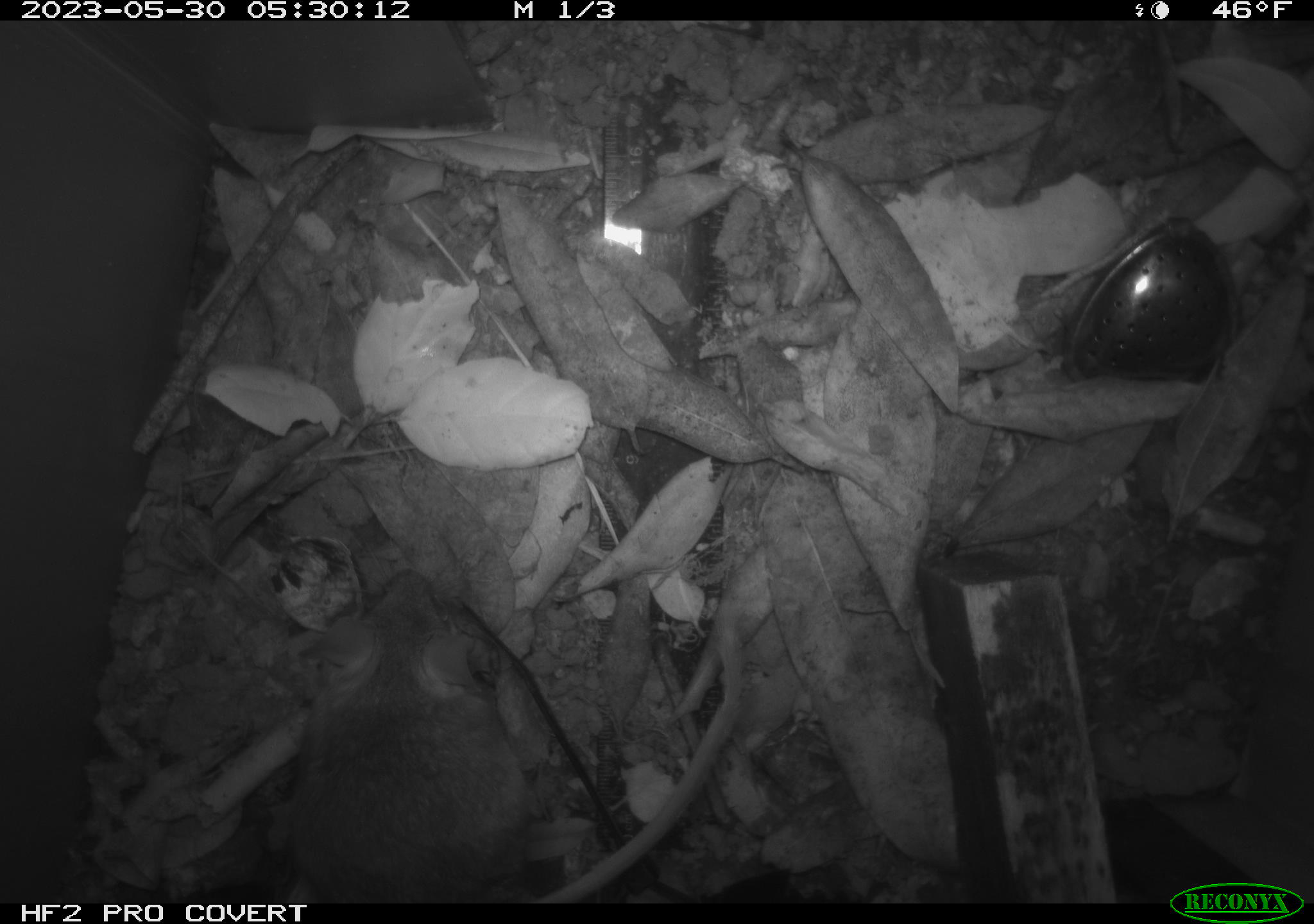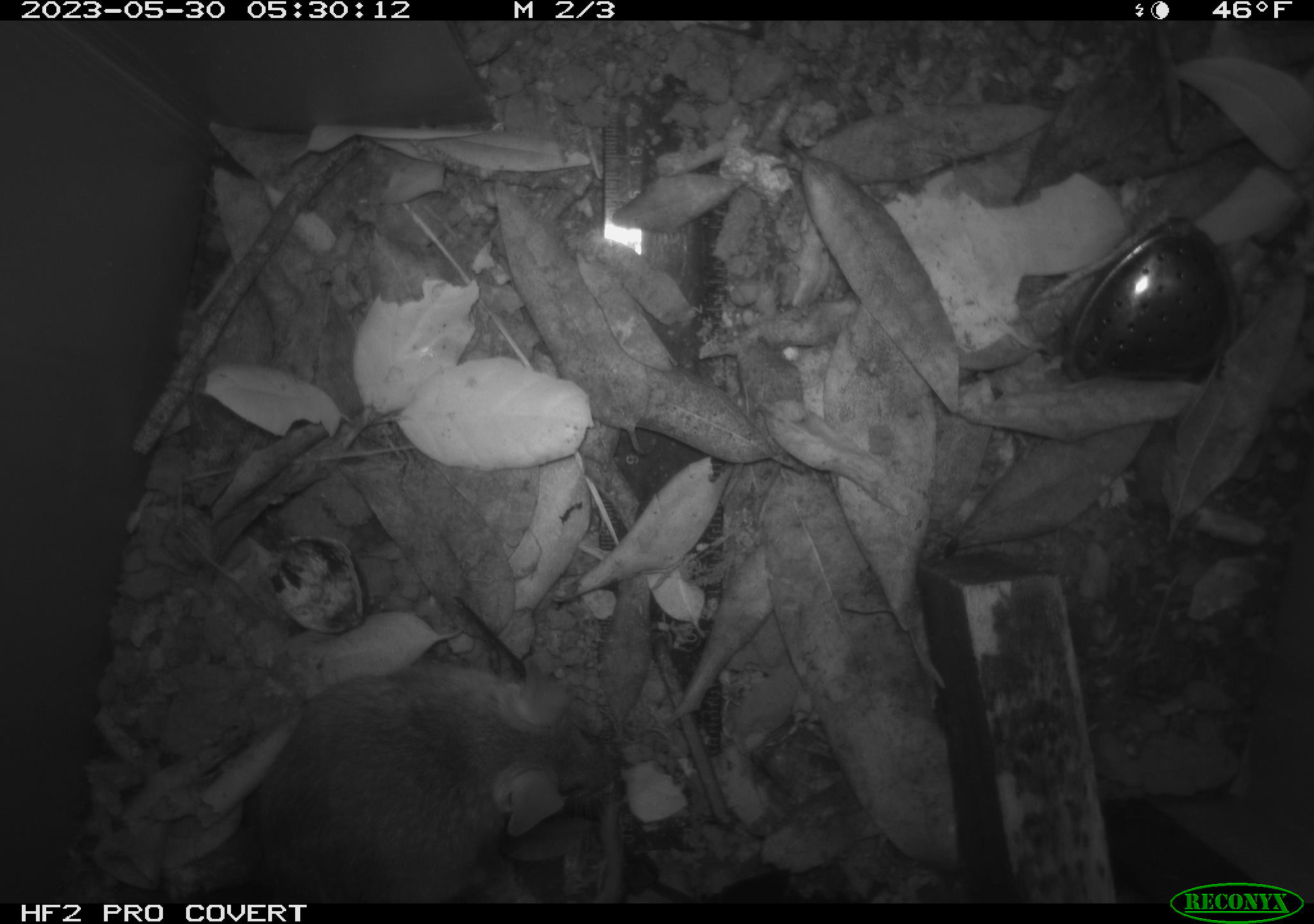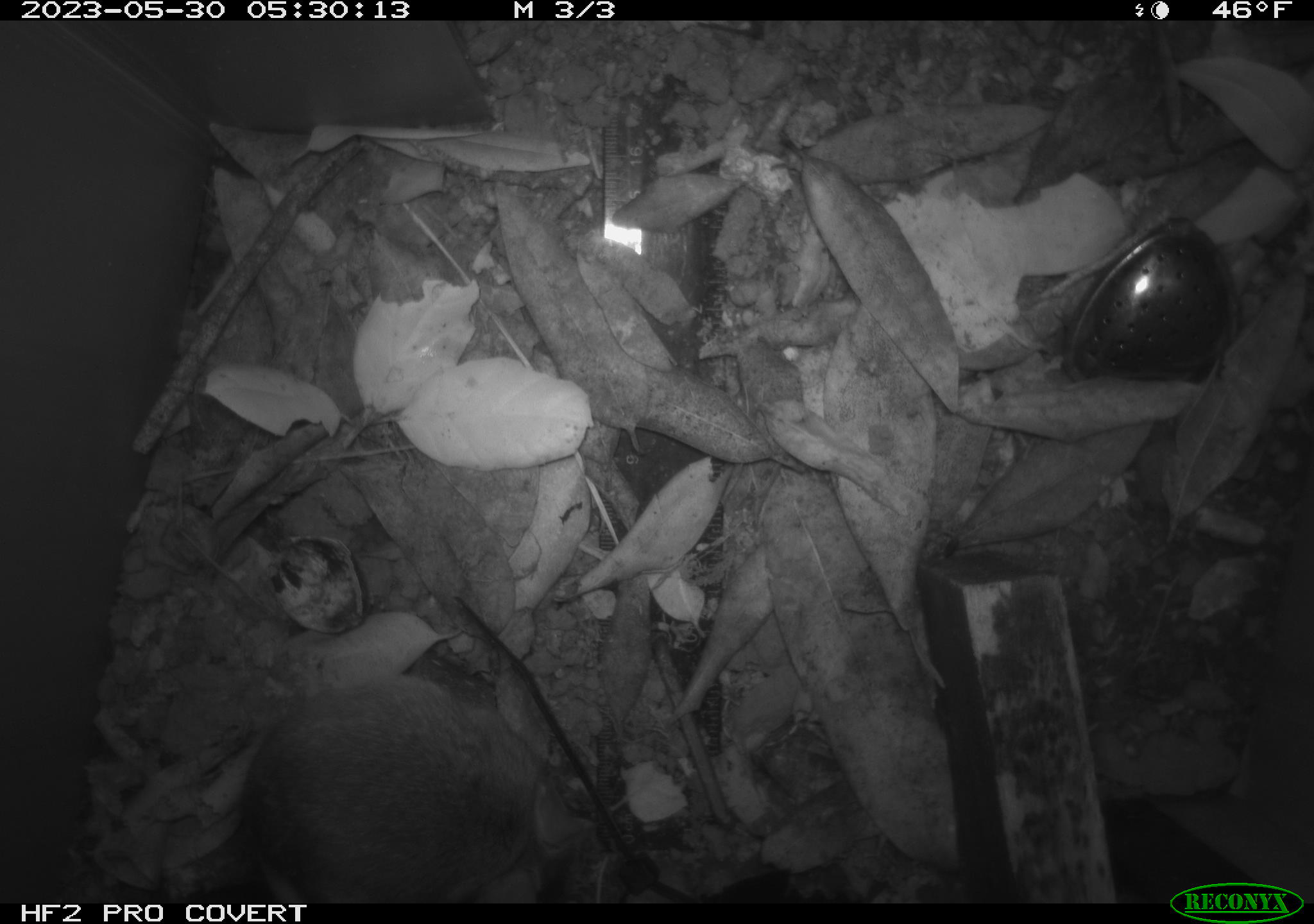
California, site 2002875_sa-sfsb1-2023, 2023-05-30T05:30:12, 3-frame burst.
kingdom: Animalia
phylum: Chordata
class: Mammalia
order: Rodentia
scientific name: Rodentia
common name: mouse species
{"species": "mouse species (Rodentia)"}